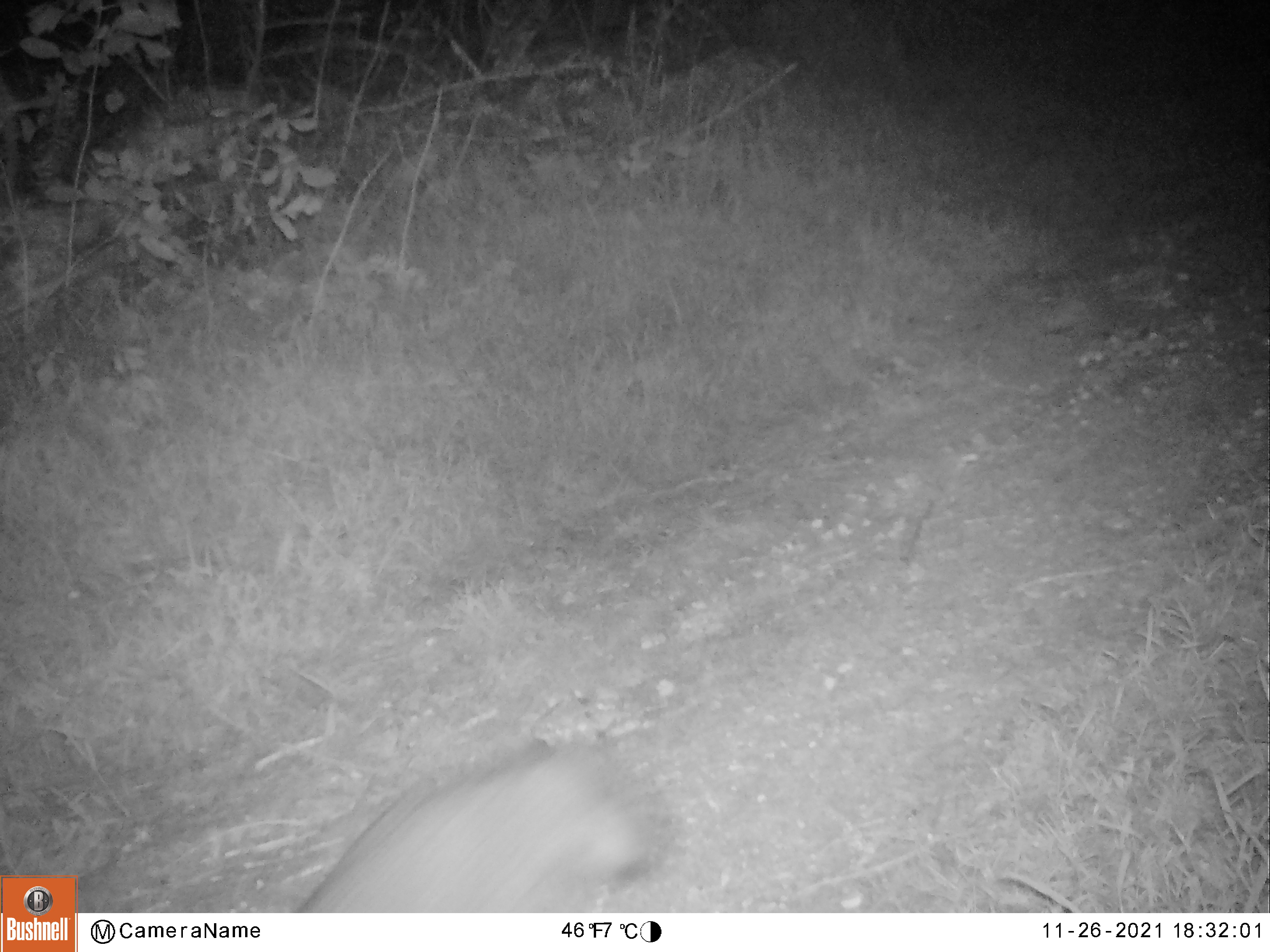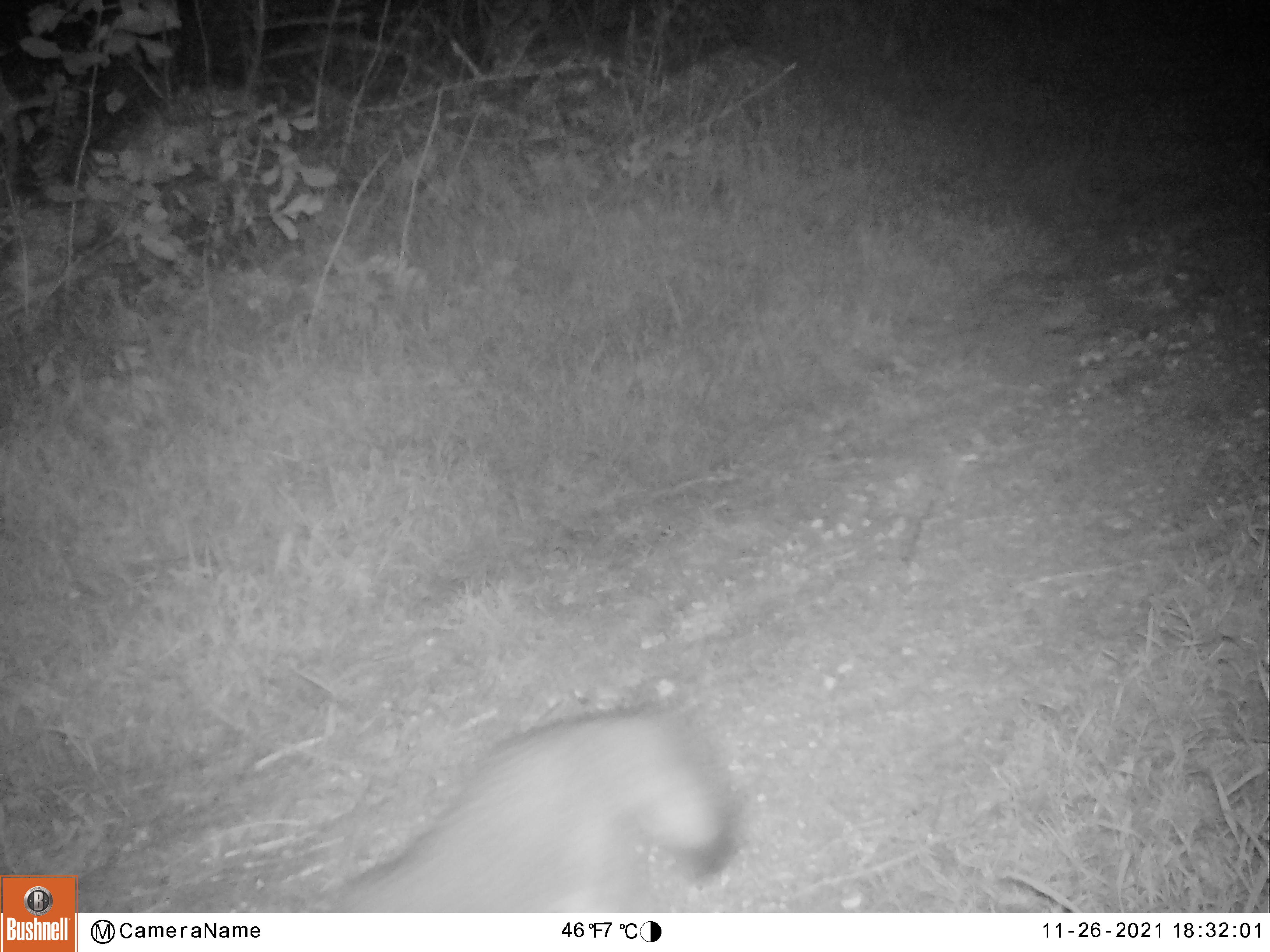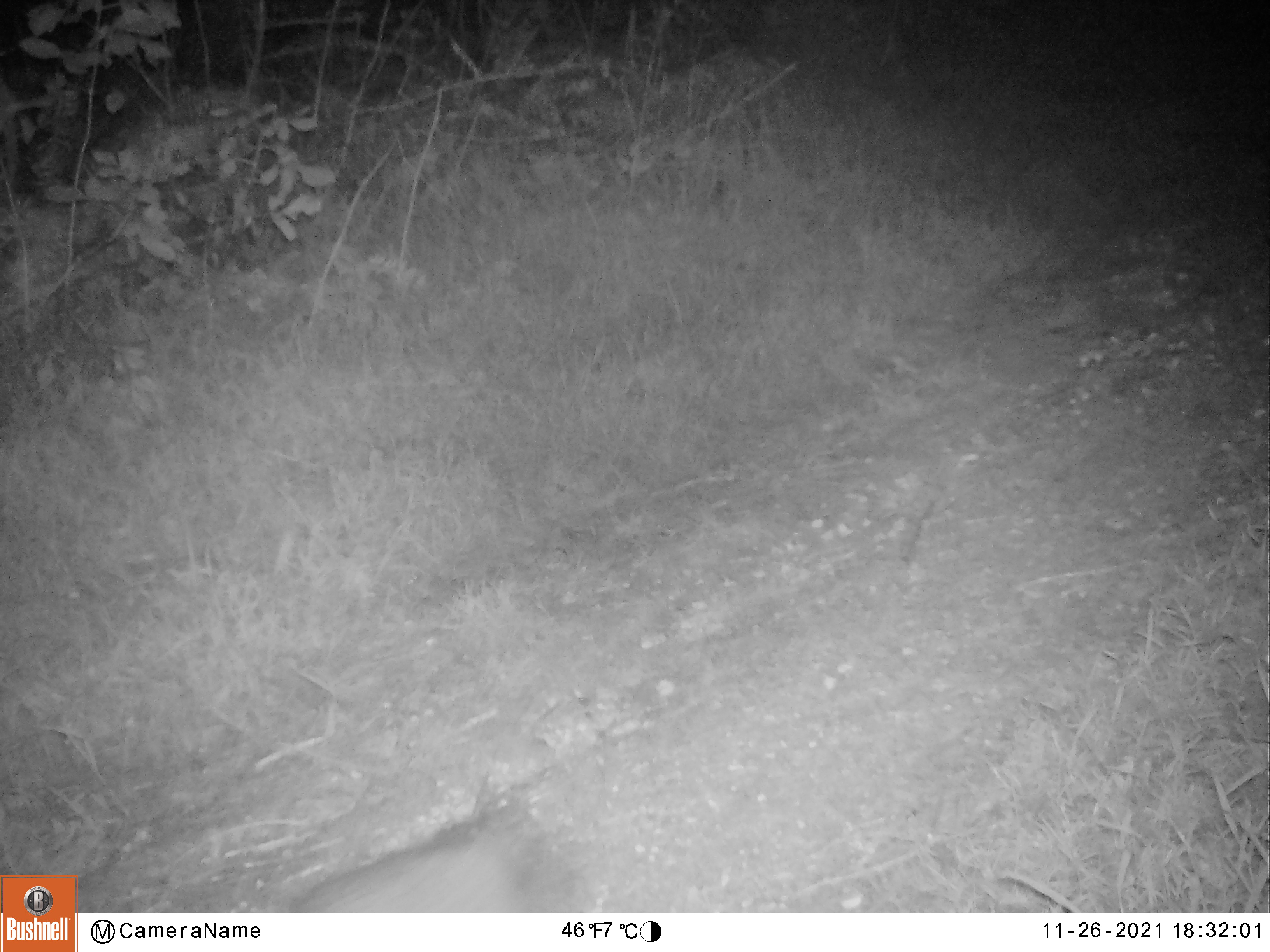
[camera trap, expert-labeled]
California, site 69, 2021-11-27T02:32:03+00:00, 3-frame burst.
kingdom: Animalia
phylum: Chordata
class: Mammalia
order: Carnivora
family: Canidae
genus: Urocyon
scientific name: Urocyon cinereoargenteus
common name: gray fox